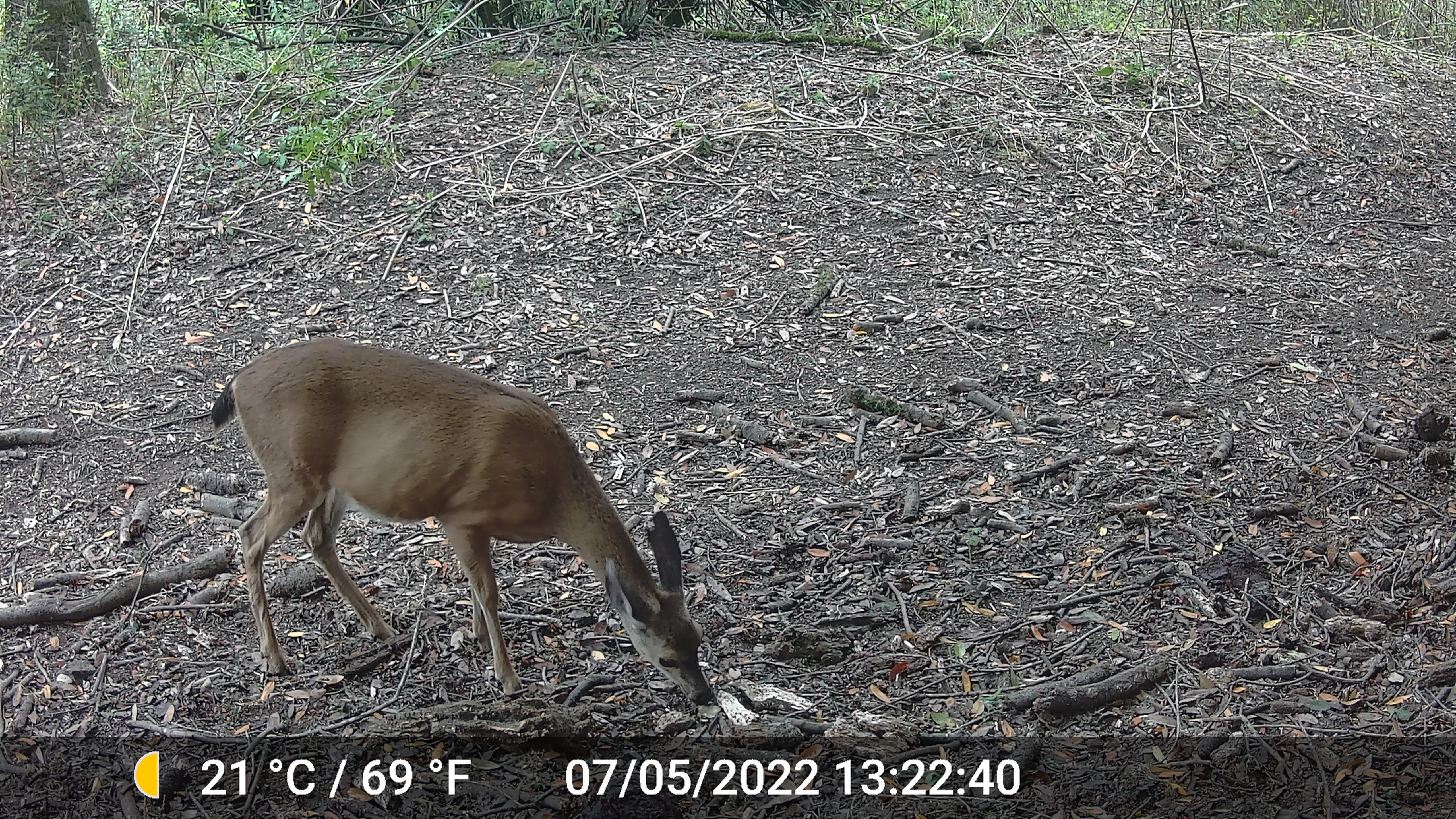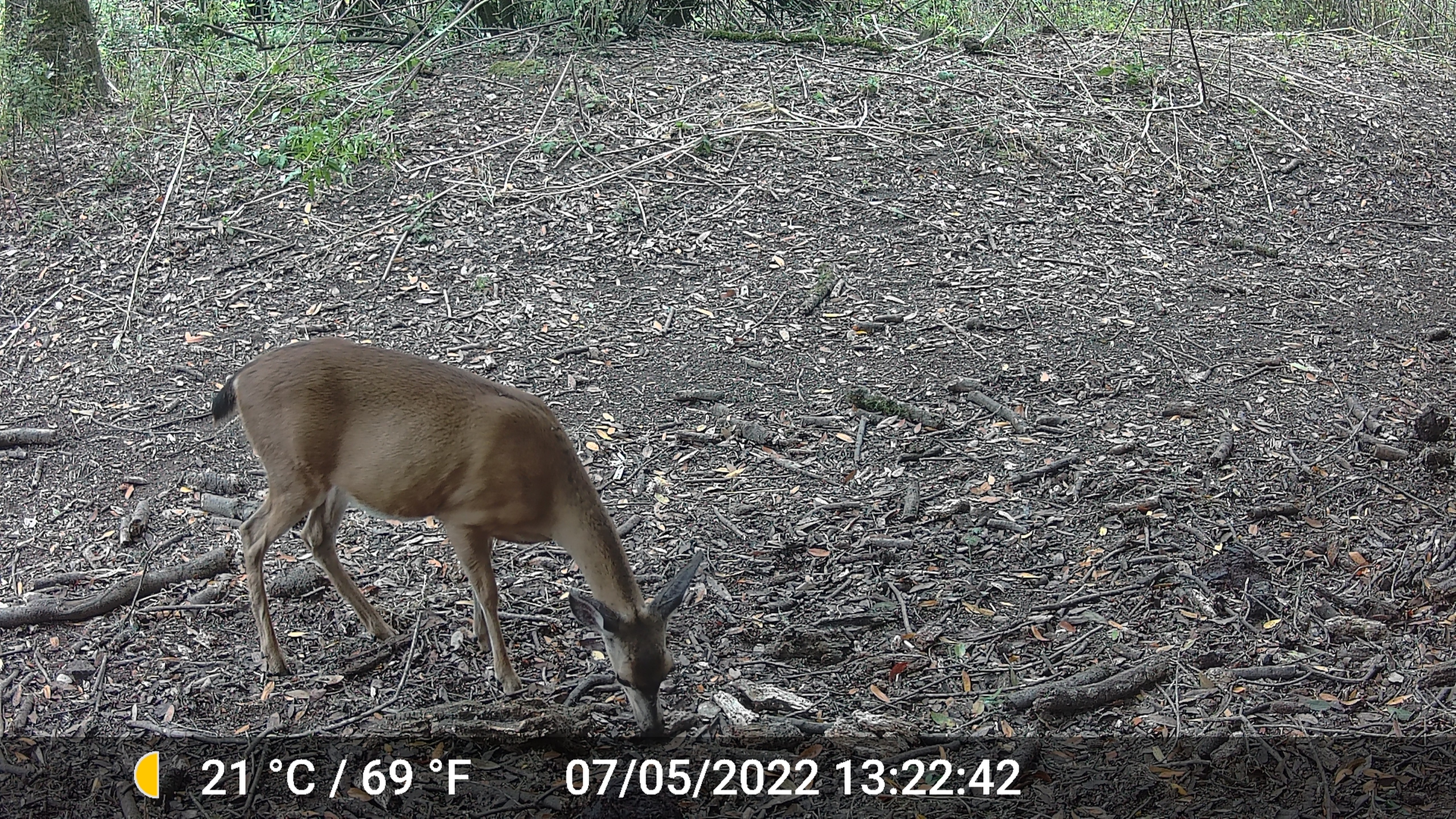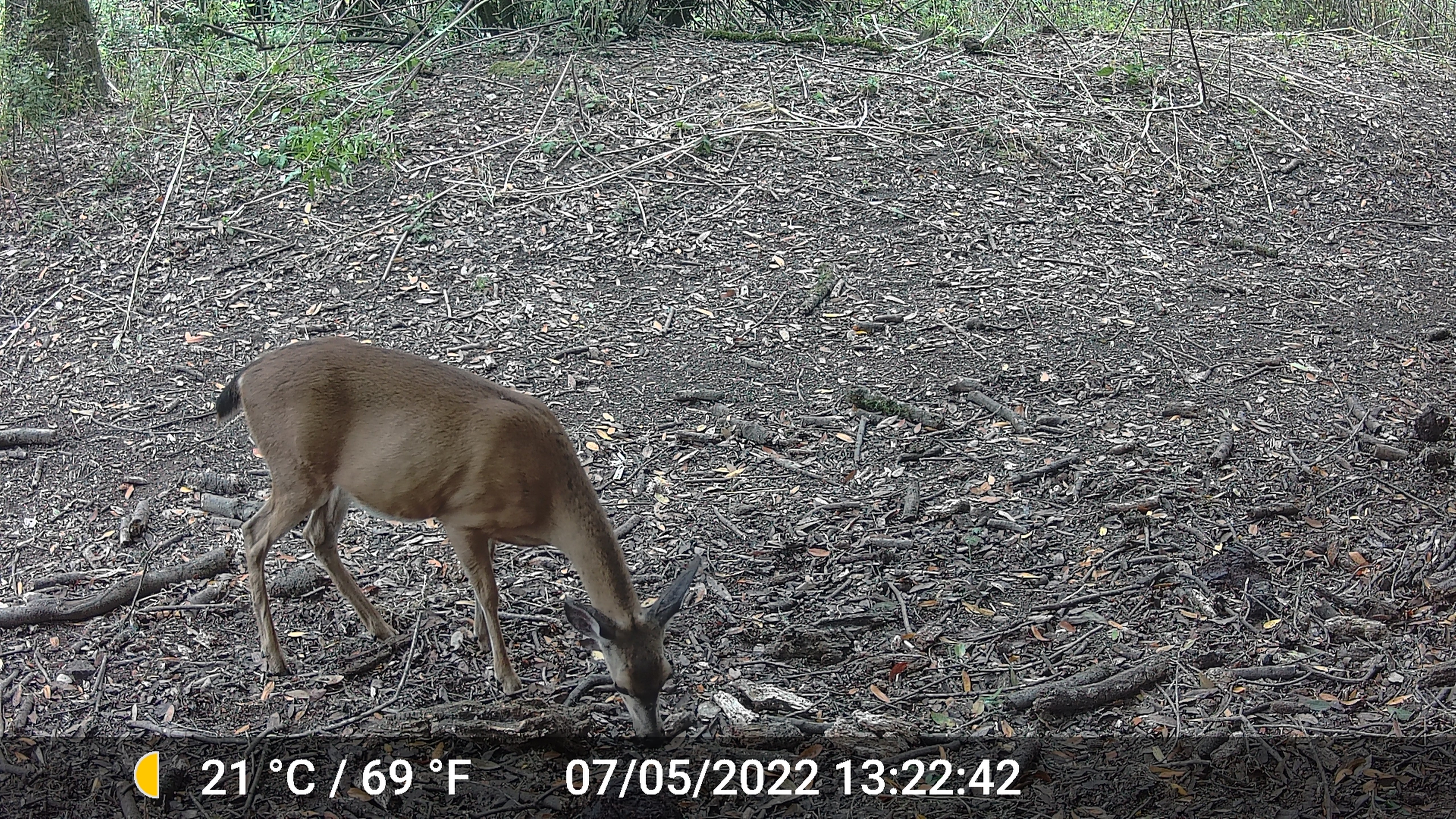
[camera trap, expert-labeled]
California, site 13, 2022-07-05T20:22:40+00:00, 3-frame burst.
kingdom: Animalia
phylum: Chordata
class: Mammalia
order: Artiodactyla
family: Cervidae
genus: Odocoileus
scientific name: Odocoileus hemionus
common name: mule deer